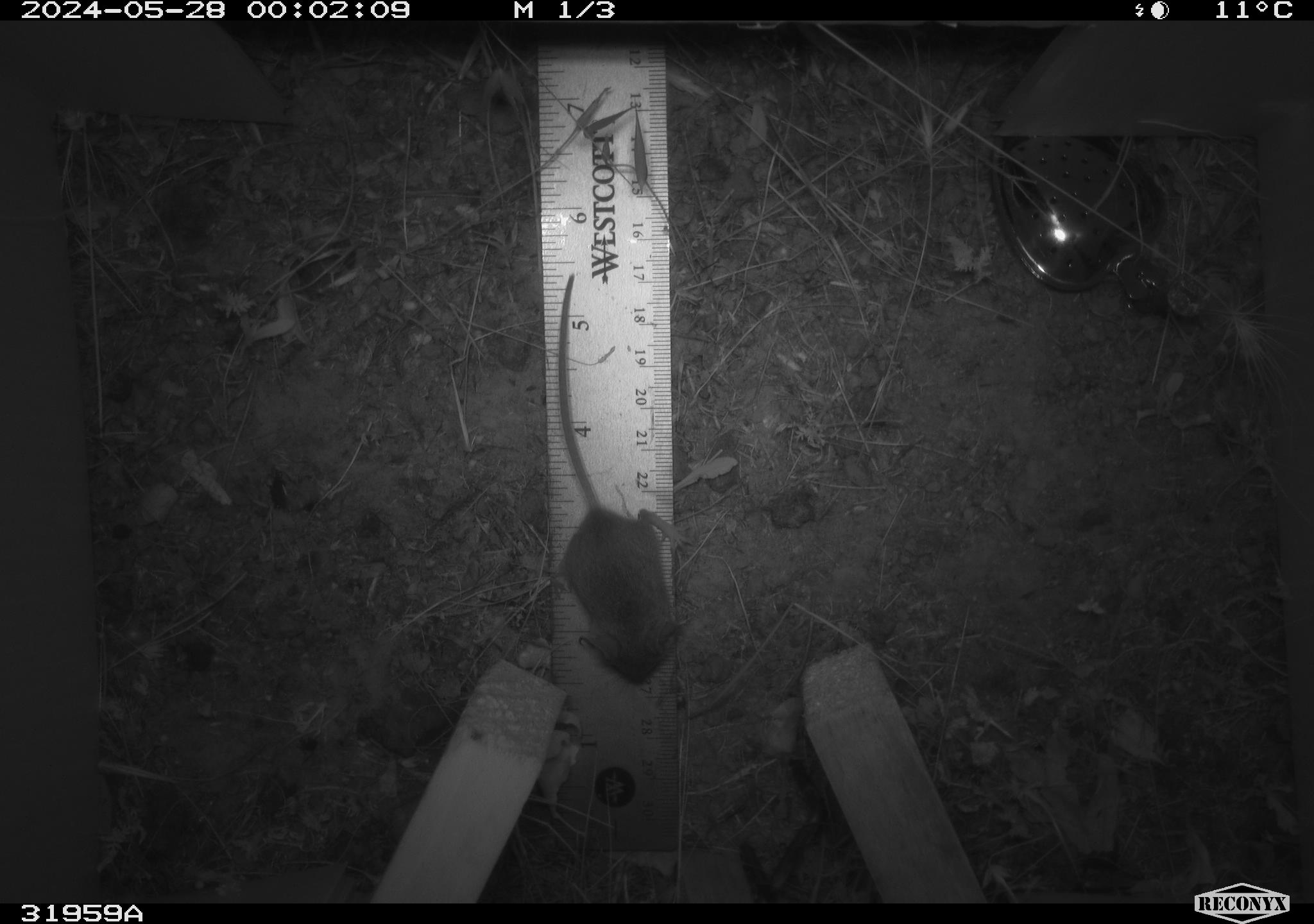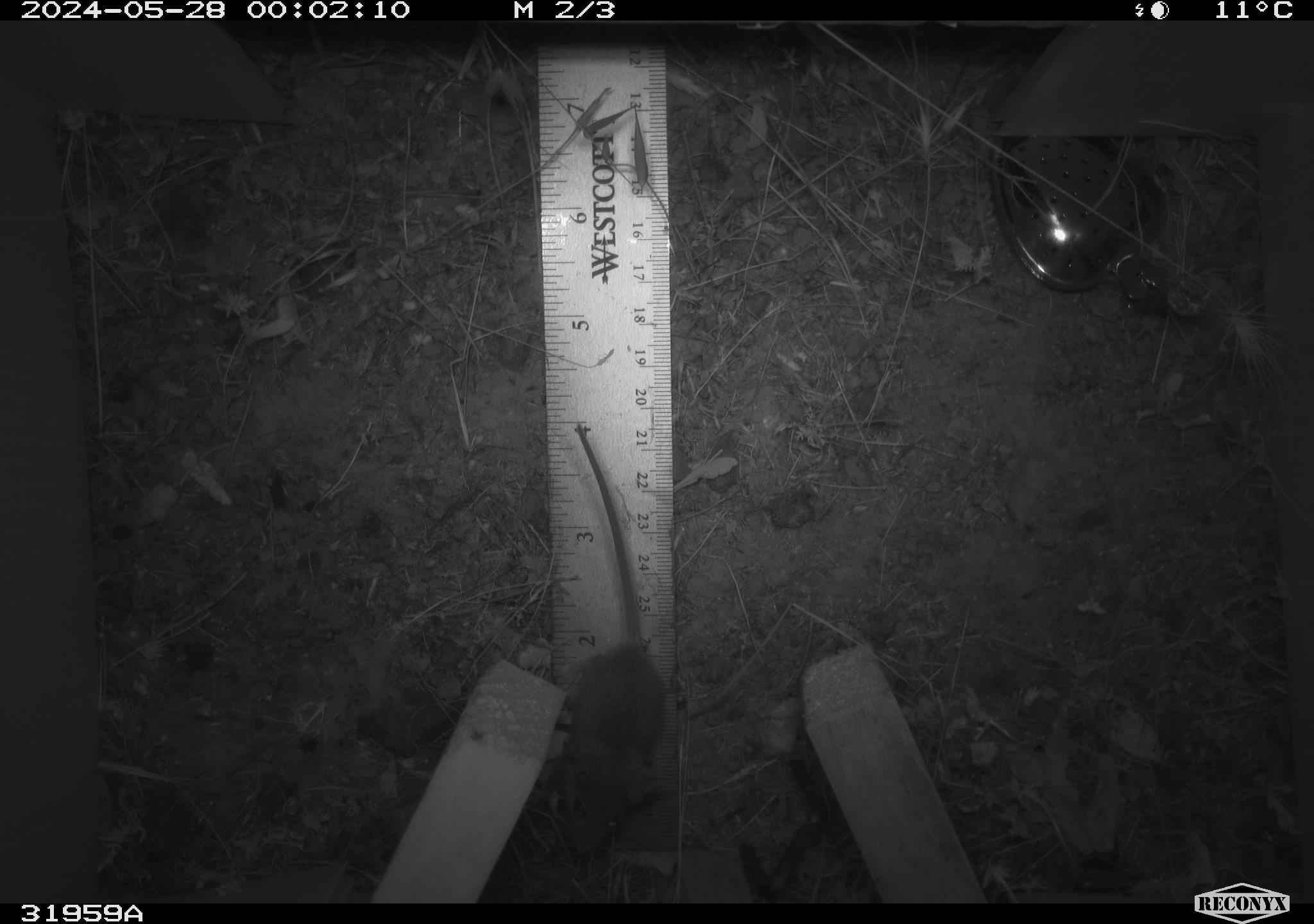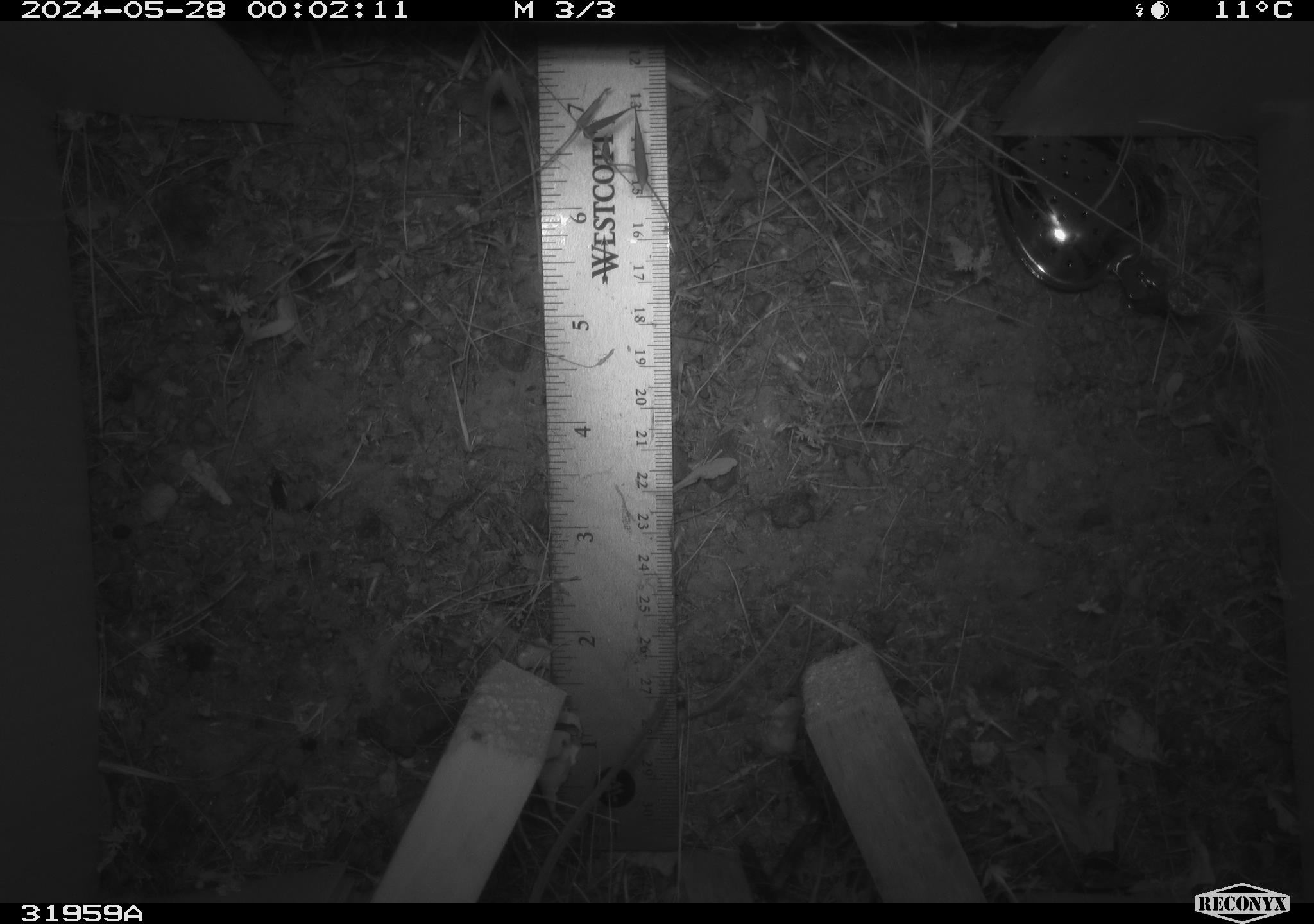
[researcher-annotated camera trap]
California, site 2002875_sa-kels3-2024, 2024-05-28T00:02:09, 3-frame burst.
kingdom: Animalia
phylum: Chordata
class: Mammalia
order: Rodentia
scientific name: Rodentia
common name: rodent